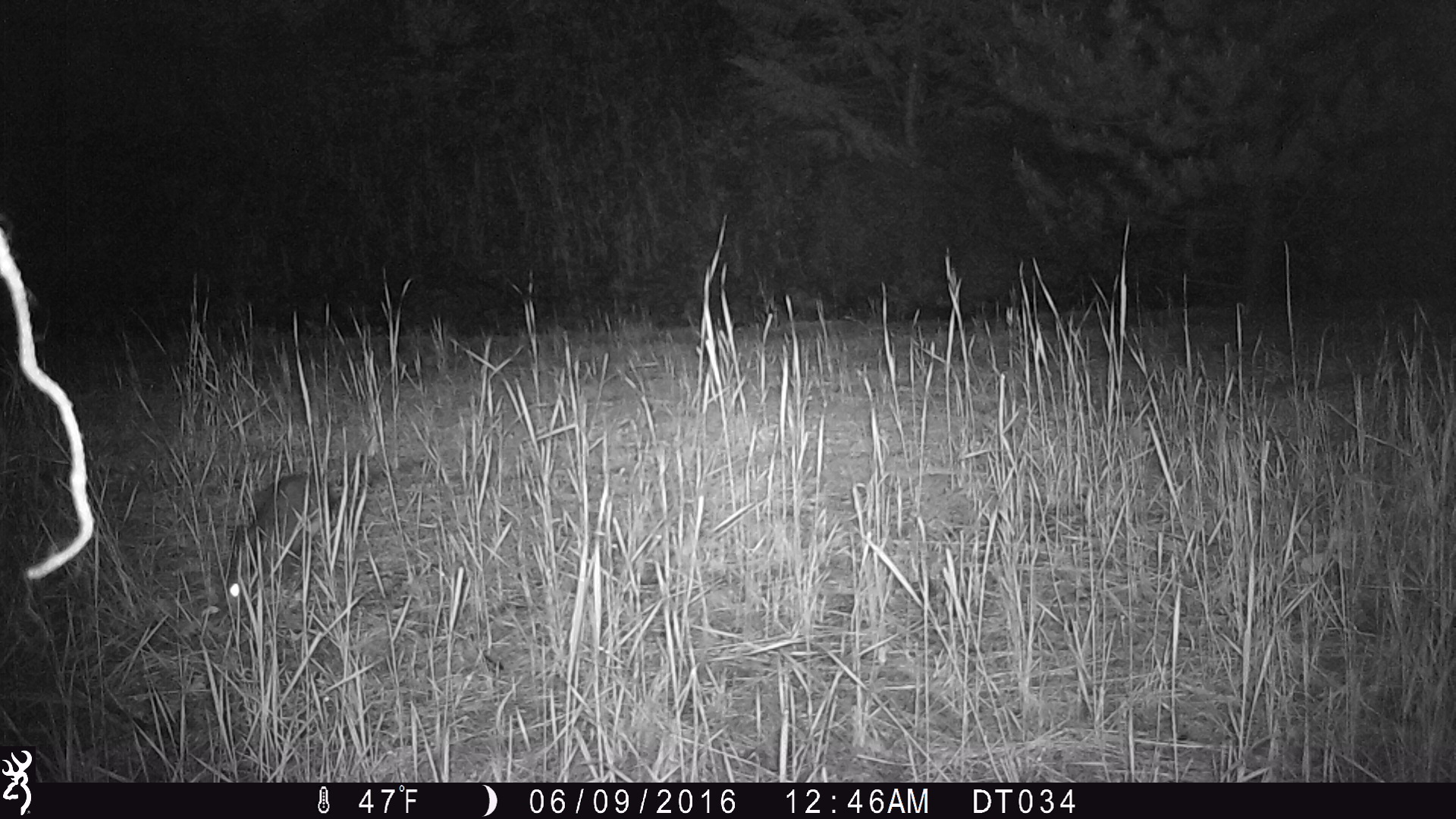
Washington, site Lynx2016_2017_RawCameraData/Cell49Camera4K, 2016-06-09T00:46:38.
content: unidentified animal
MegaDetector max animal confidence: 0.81